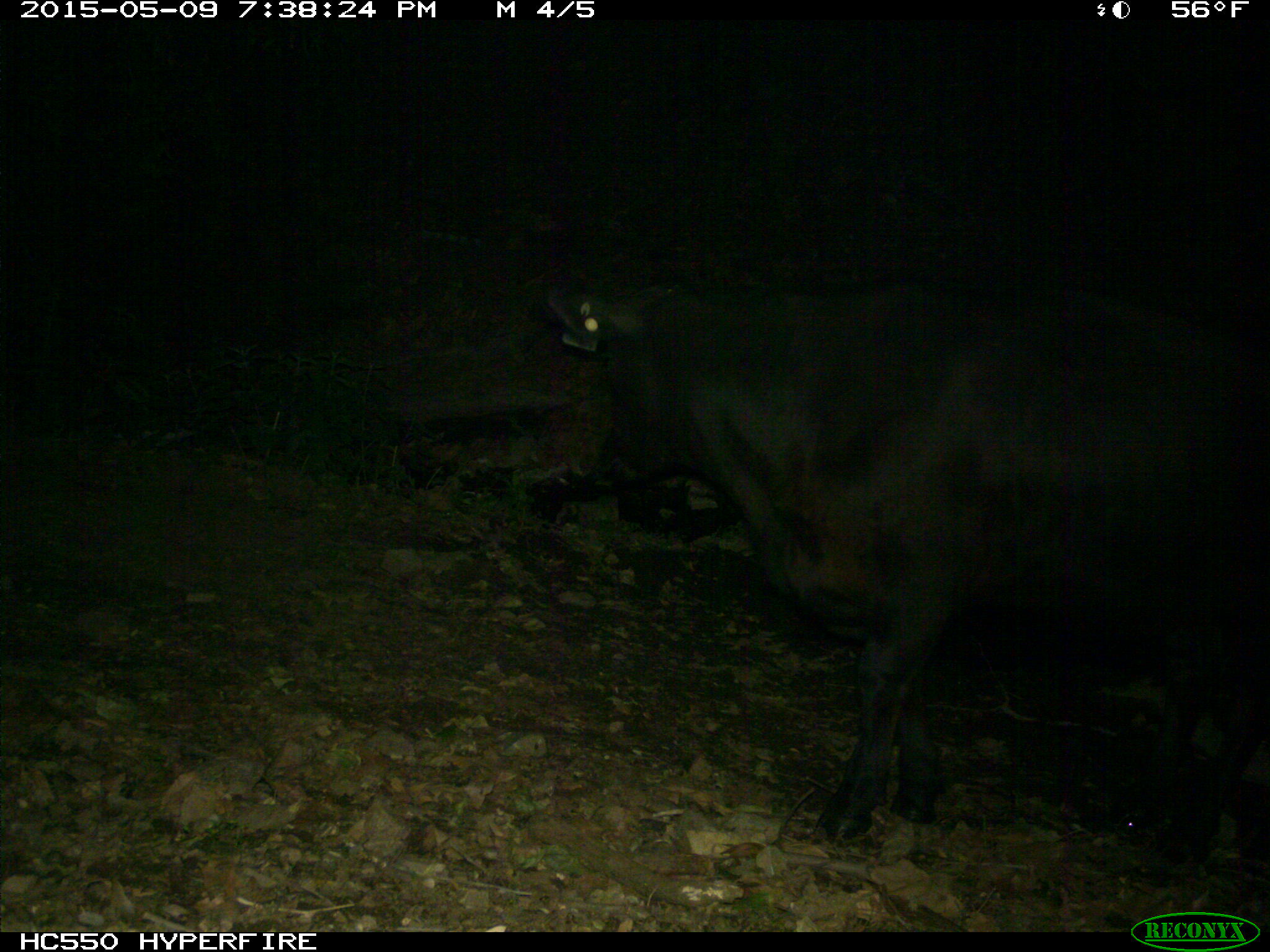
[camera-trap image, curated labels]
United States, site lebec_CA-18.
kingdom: Animalia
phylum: Chordata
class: Mammalia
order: Artiodactyla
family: Bovidae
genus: Bos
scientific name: Bos taurus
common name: domestic cow